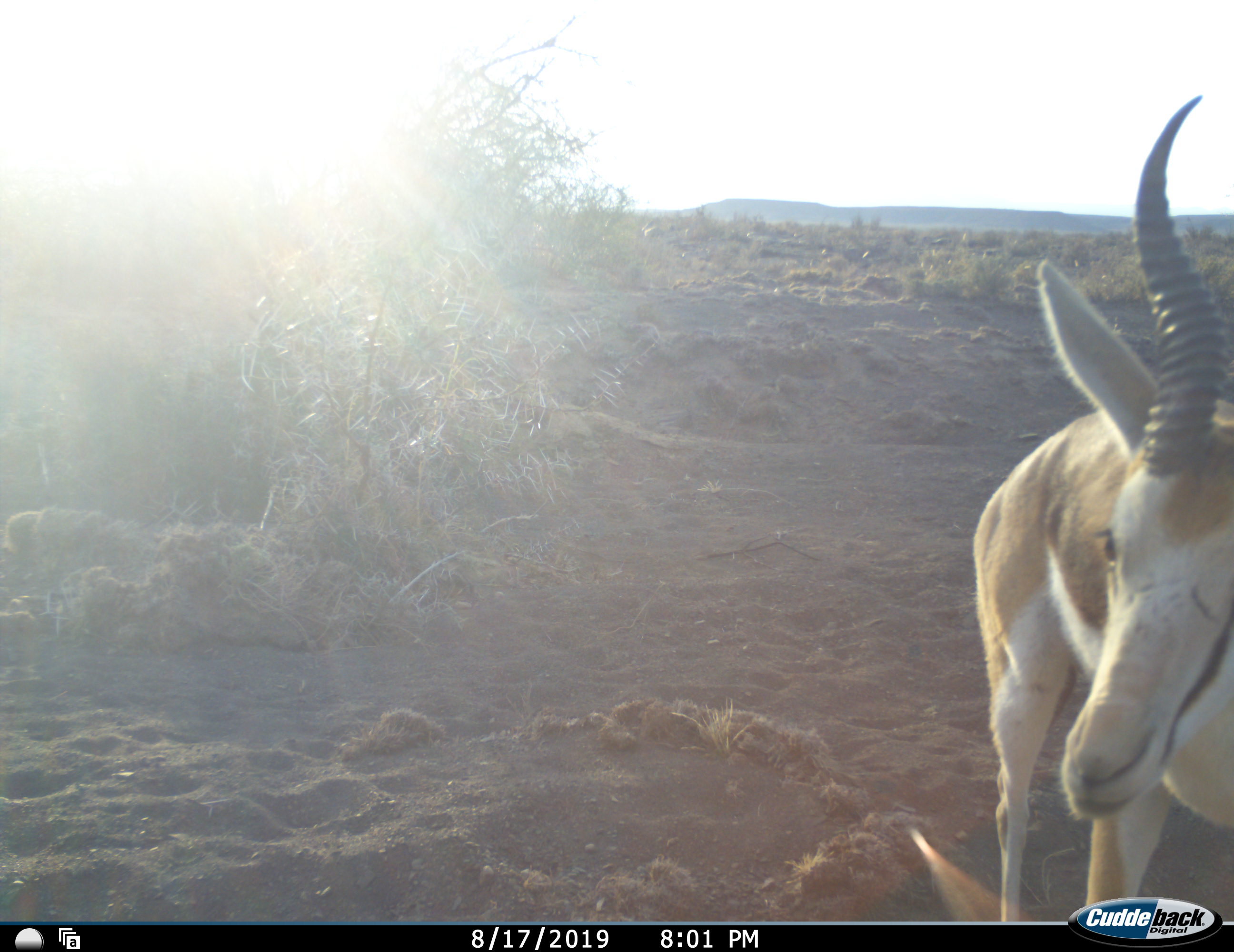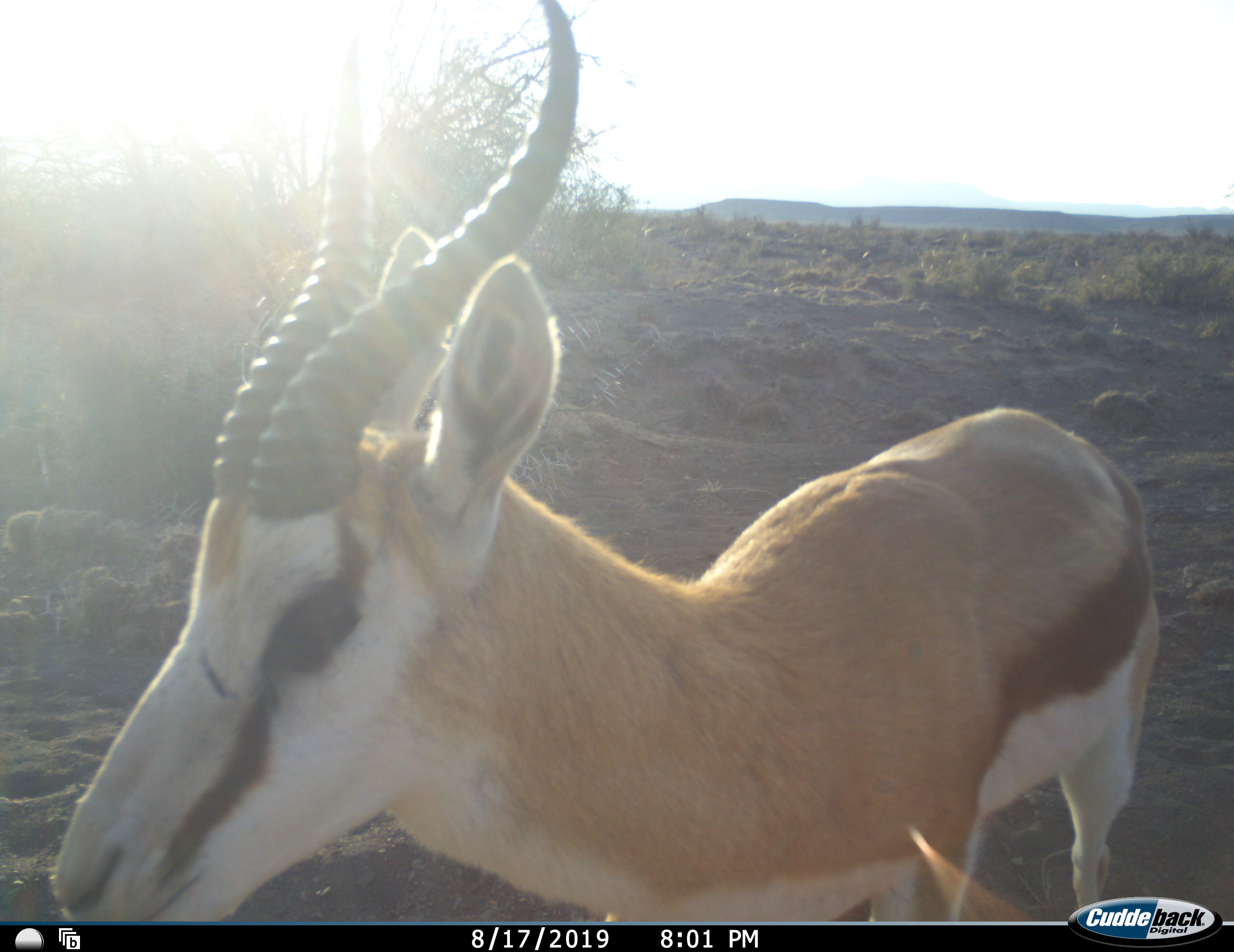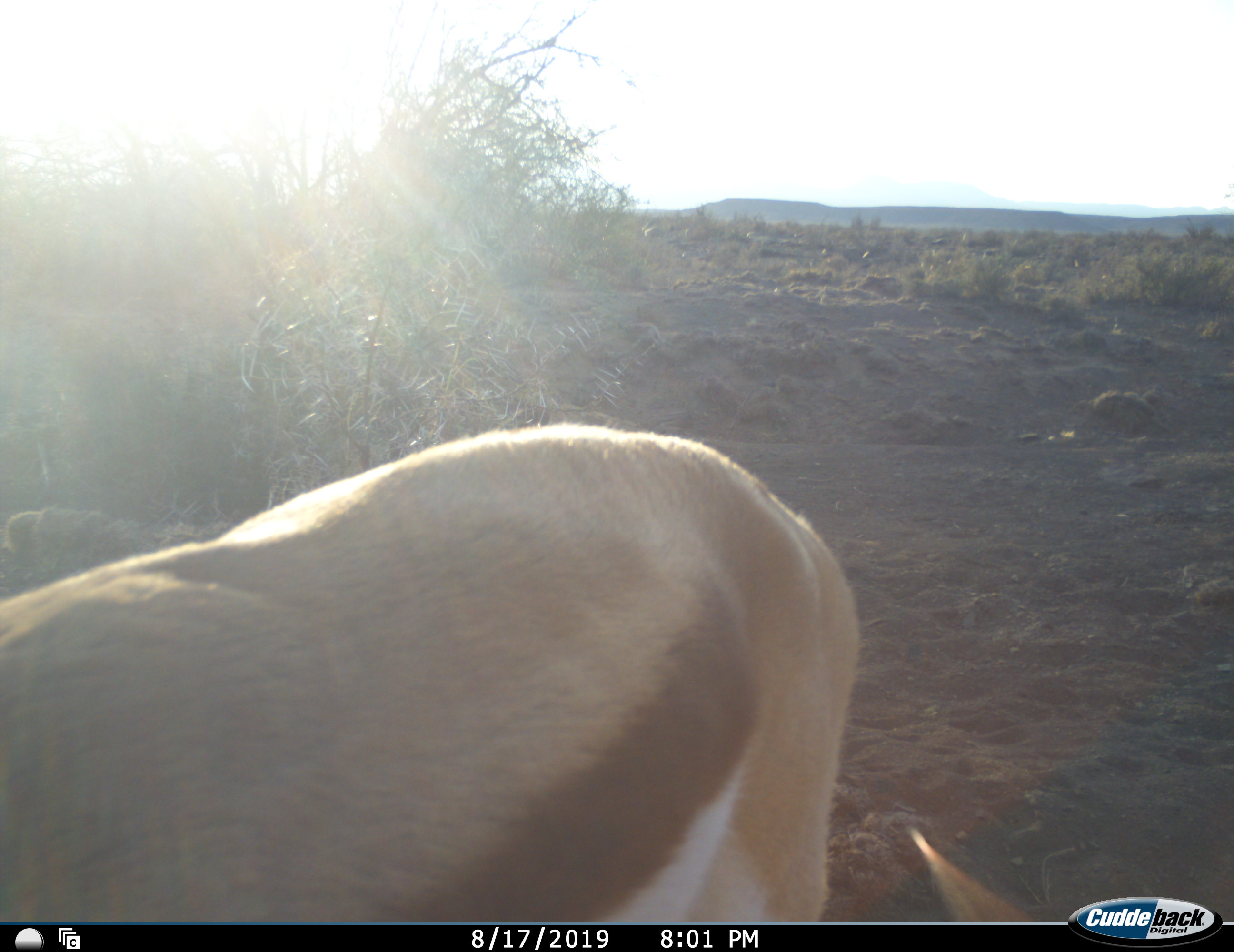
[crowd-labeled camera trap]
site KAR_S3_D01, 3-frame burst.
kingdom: Animalia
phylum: Chordata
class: Mammalia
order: Artiodactyla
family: Bovidae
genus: Antidorcas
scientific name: Antidorcas marsupialis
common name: springbok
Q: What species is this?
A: Springbok (Antidorcas marsupialis).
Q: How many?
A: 1.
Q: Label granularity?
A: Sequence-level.